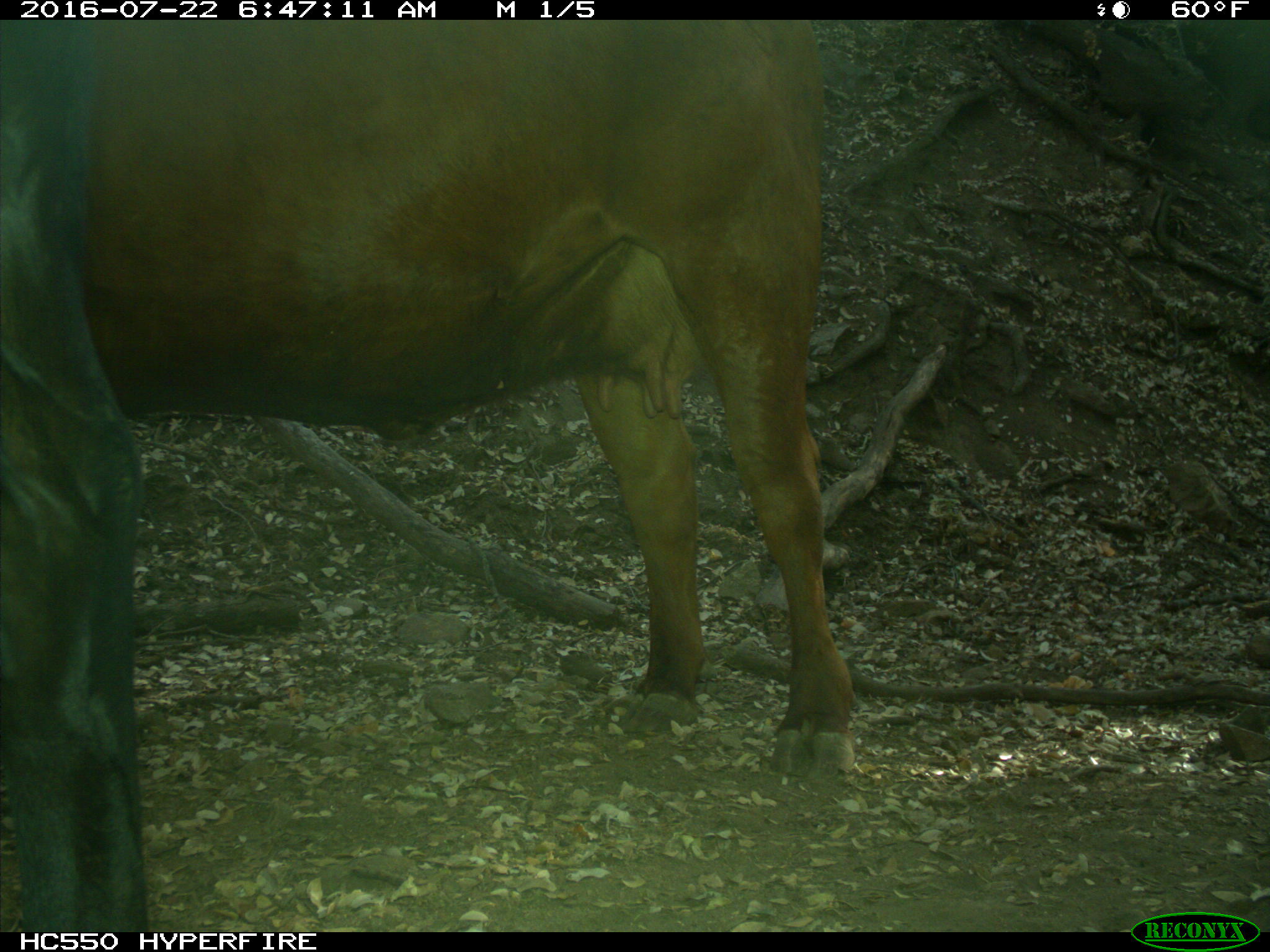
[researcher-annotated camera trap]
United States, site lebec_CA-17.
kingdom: Animalia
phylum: Chordata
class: Mammalia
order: Artiodactyla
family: Bovidae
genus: Bos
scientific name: Bos taurus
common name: domestic cow